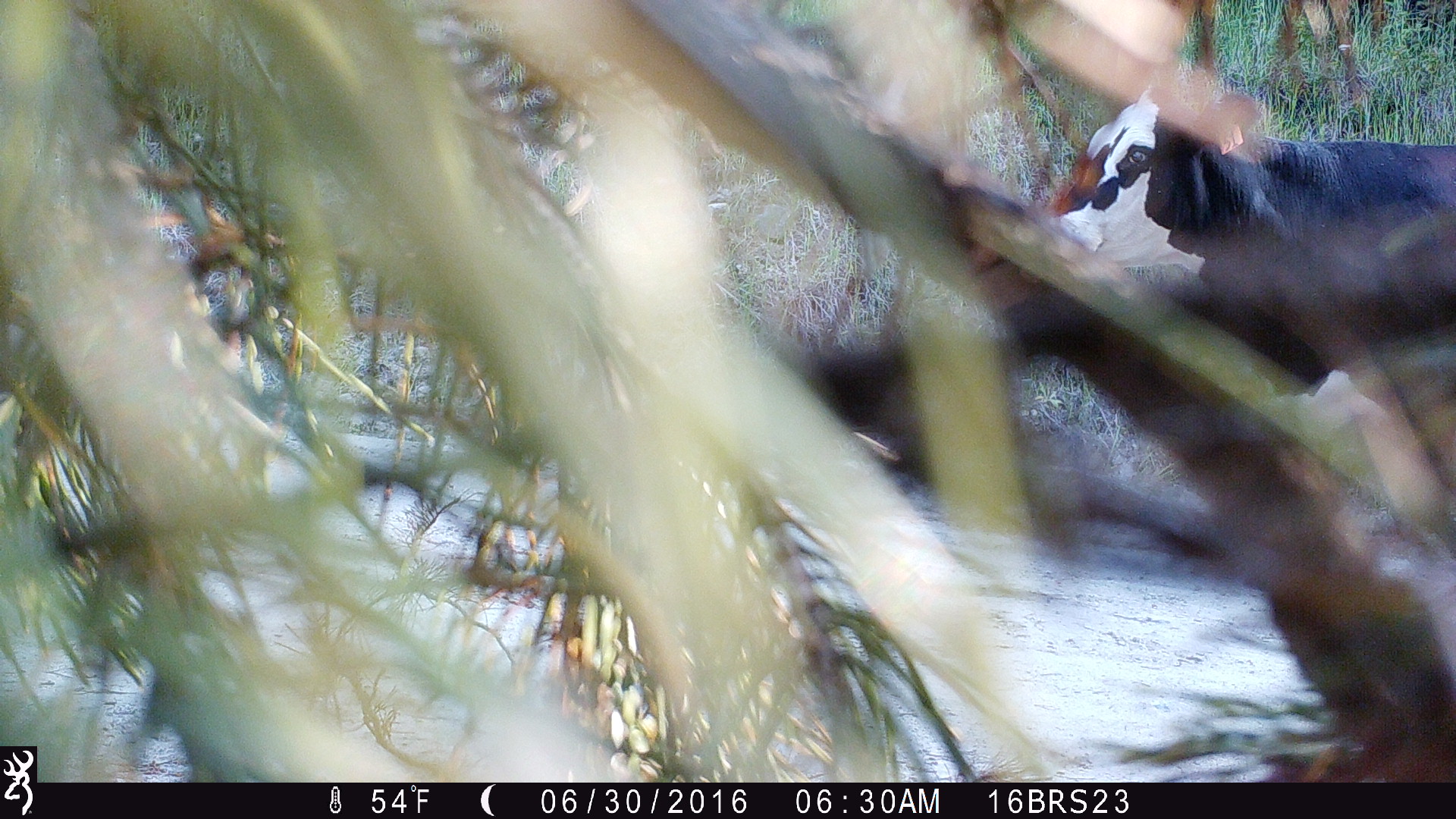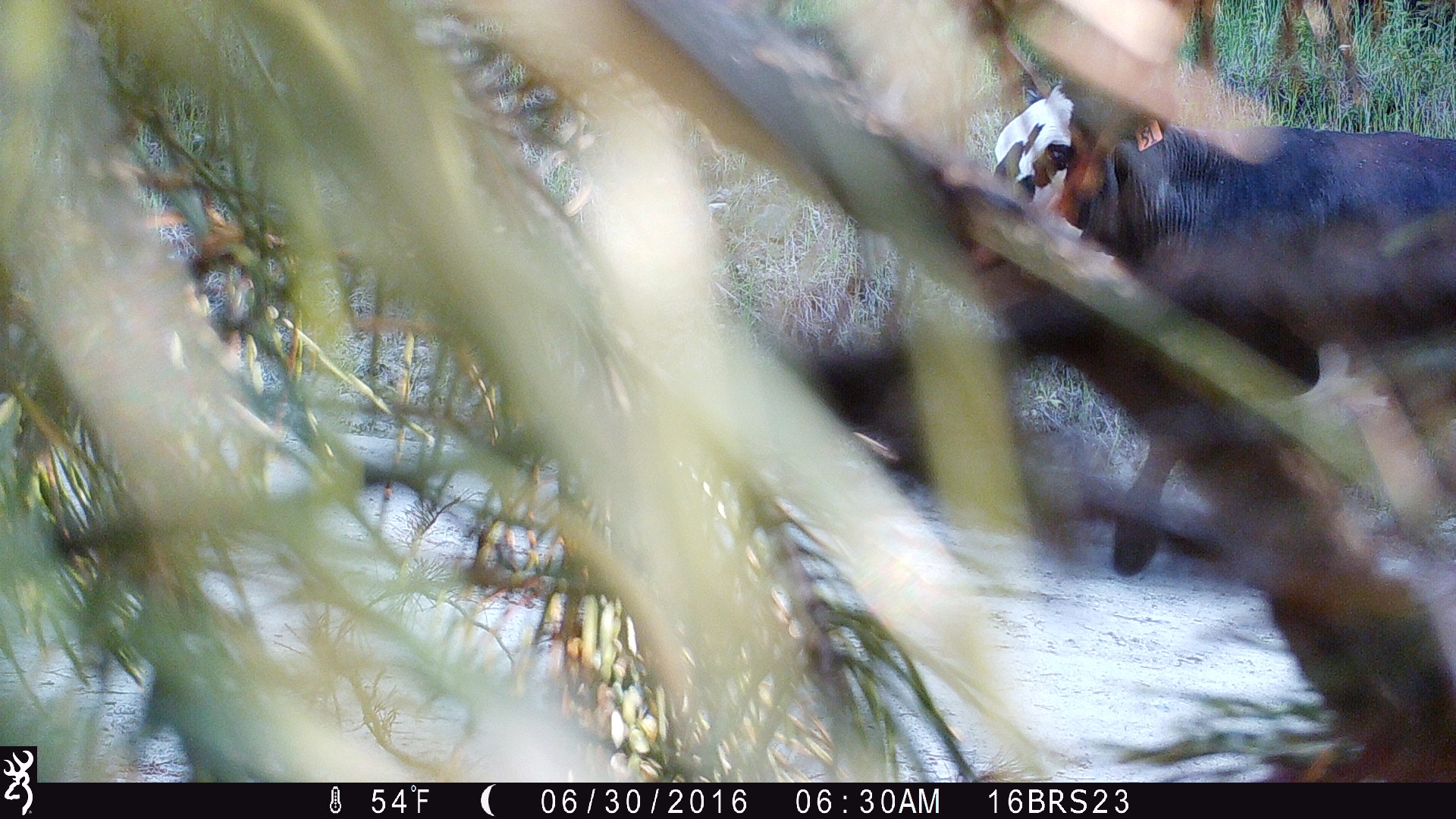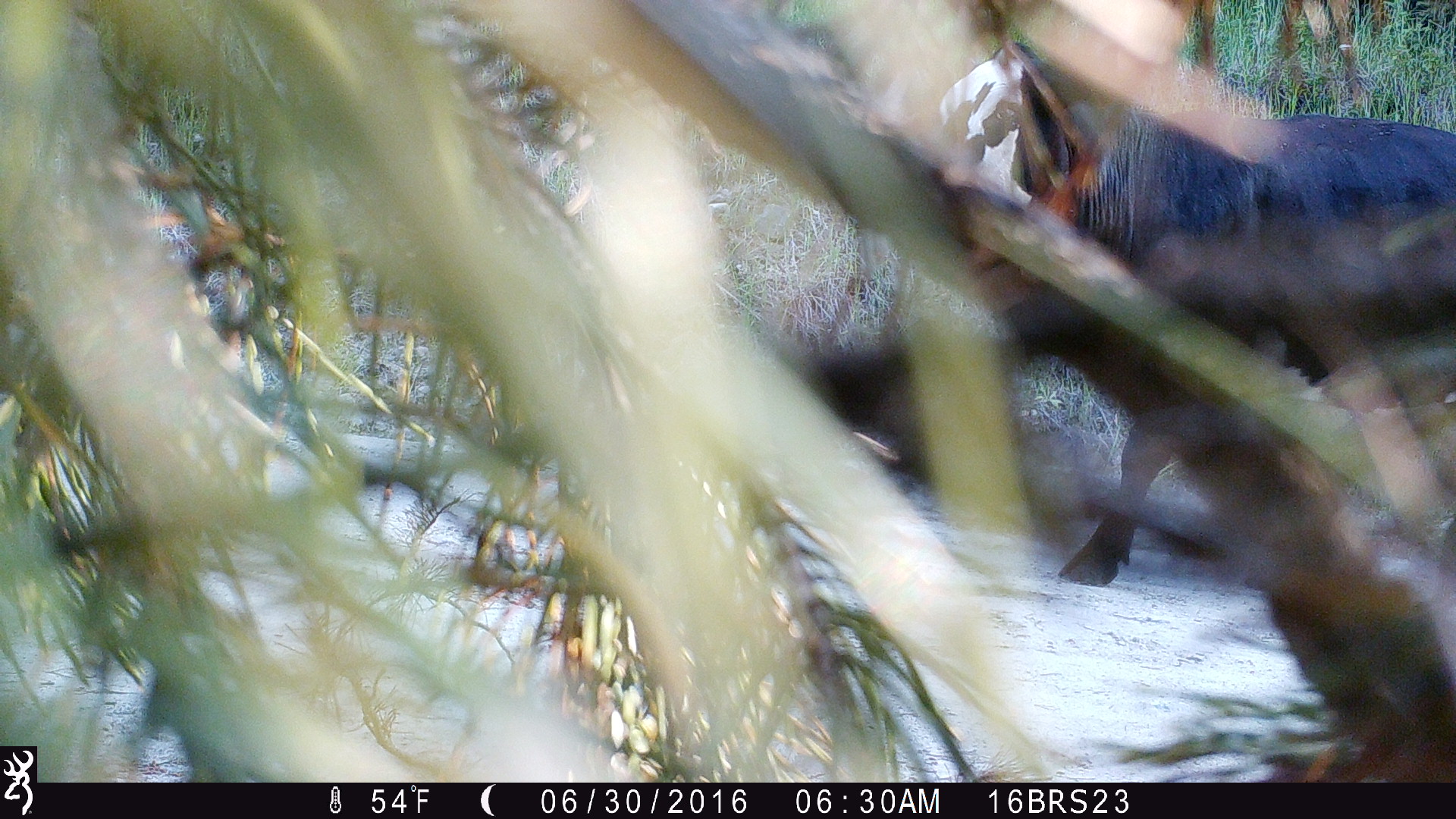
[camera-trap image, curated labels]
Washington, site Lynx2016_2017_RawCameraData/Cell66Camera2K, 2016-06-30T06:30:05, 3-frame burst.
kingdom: Animalia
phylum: Chordata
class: Mammalia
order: Artiodactyla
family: Bovidae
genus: Bos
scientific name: Bos taurus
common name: domestic cattle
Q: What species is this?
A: Domestic cattle (Bos taurus).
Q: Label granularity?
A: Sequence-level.